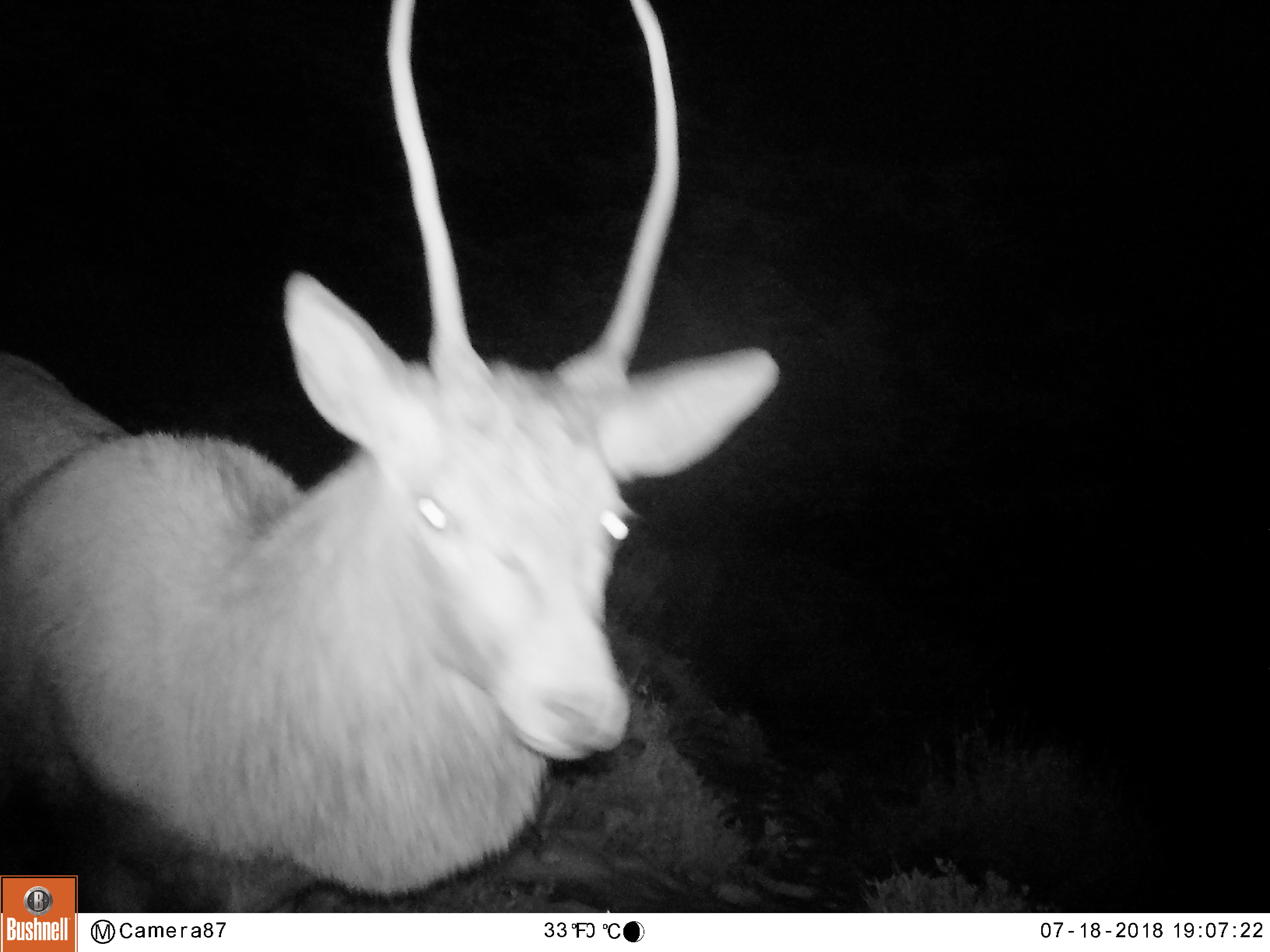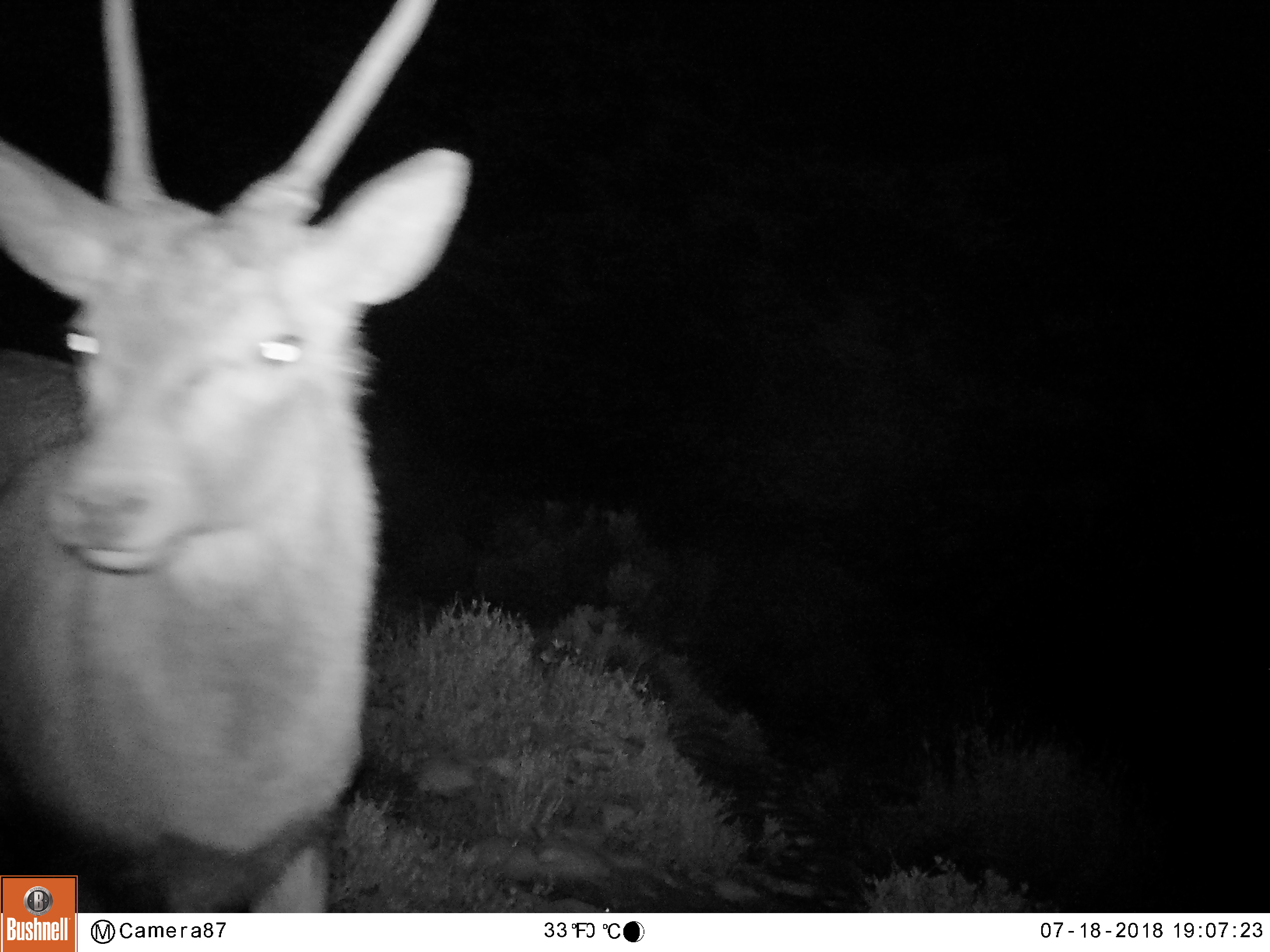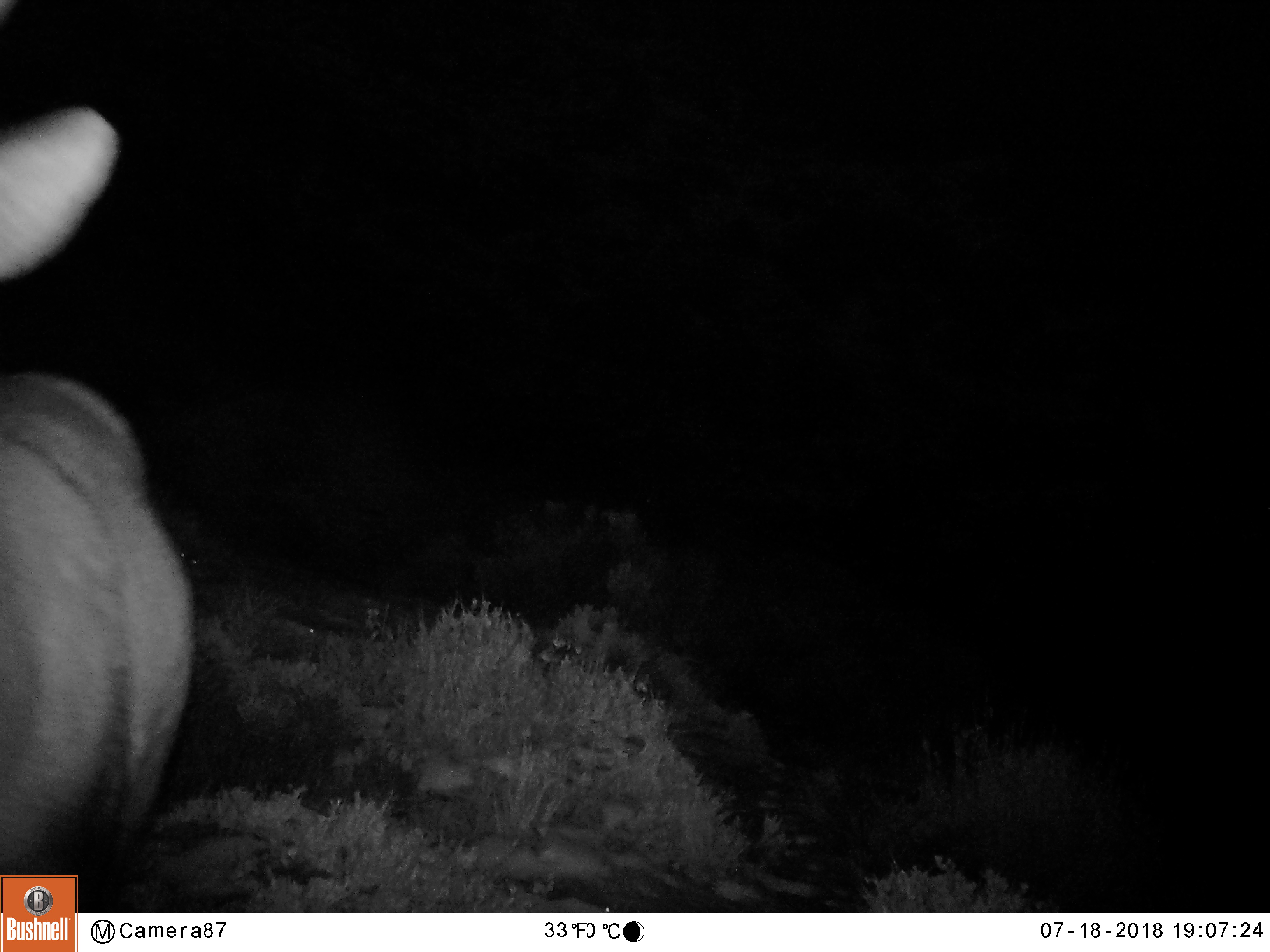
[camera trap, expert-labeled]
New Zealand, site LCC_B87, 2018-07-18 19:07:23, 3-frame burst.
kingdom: Animalia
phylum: Chordata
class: Mammalia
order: Artiodactyla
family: Cervidae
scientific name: Cervidae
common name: deer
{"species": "deer (Cervidae)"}